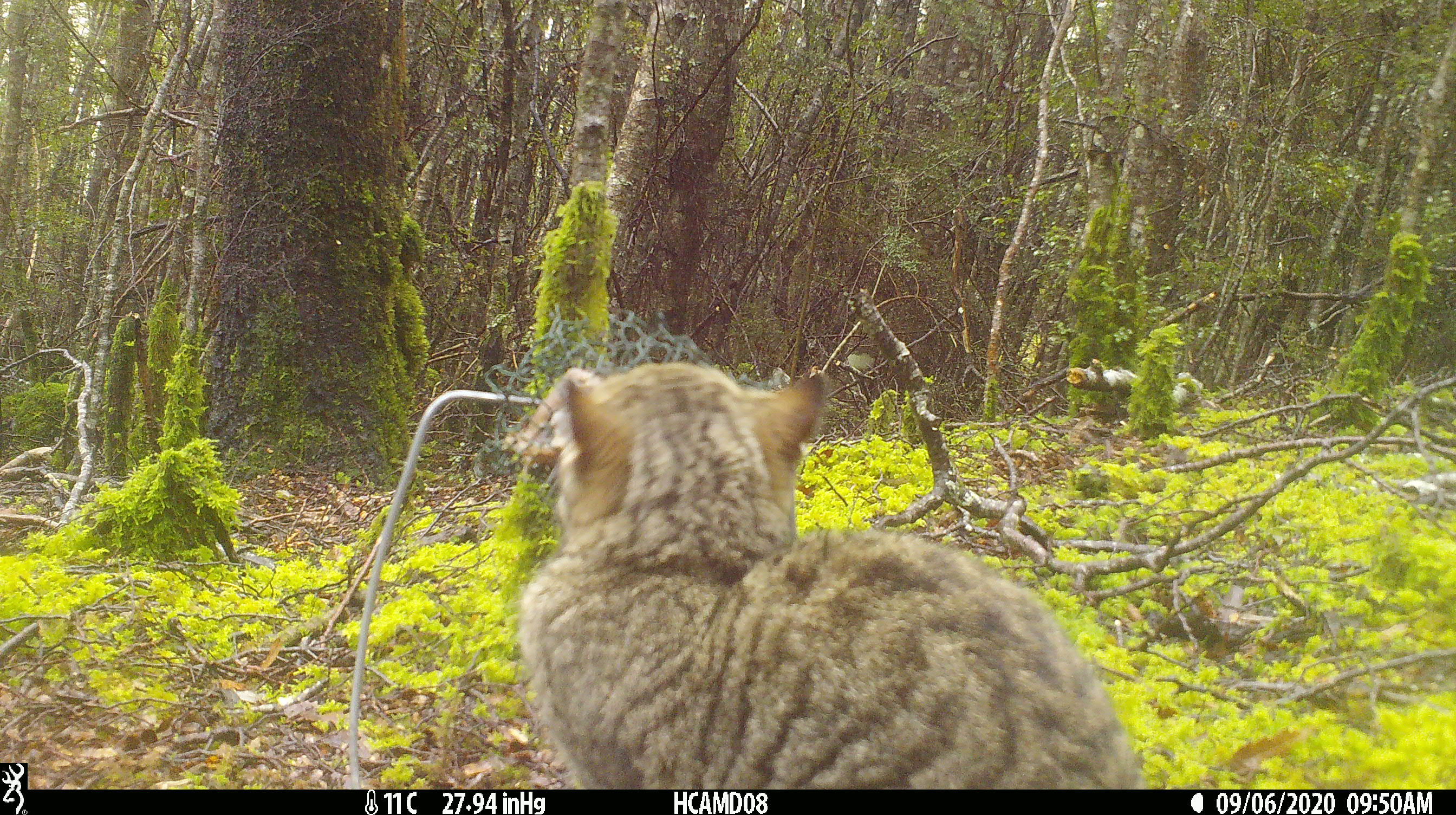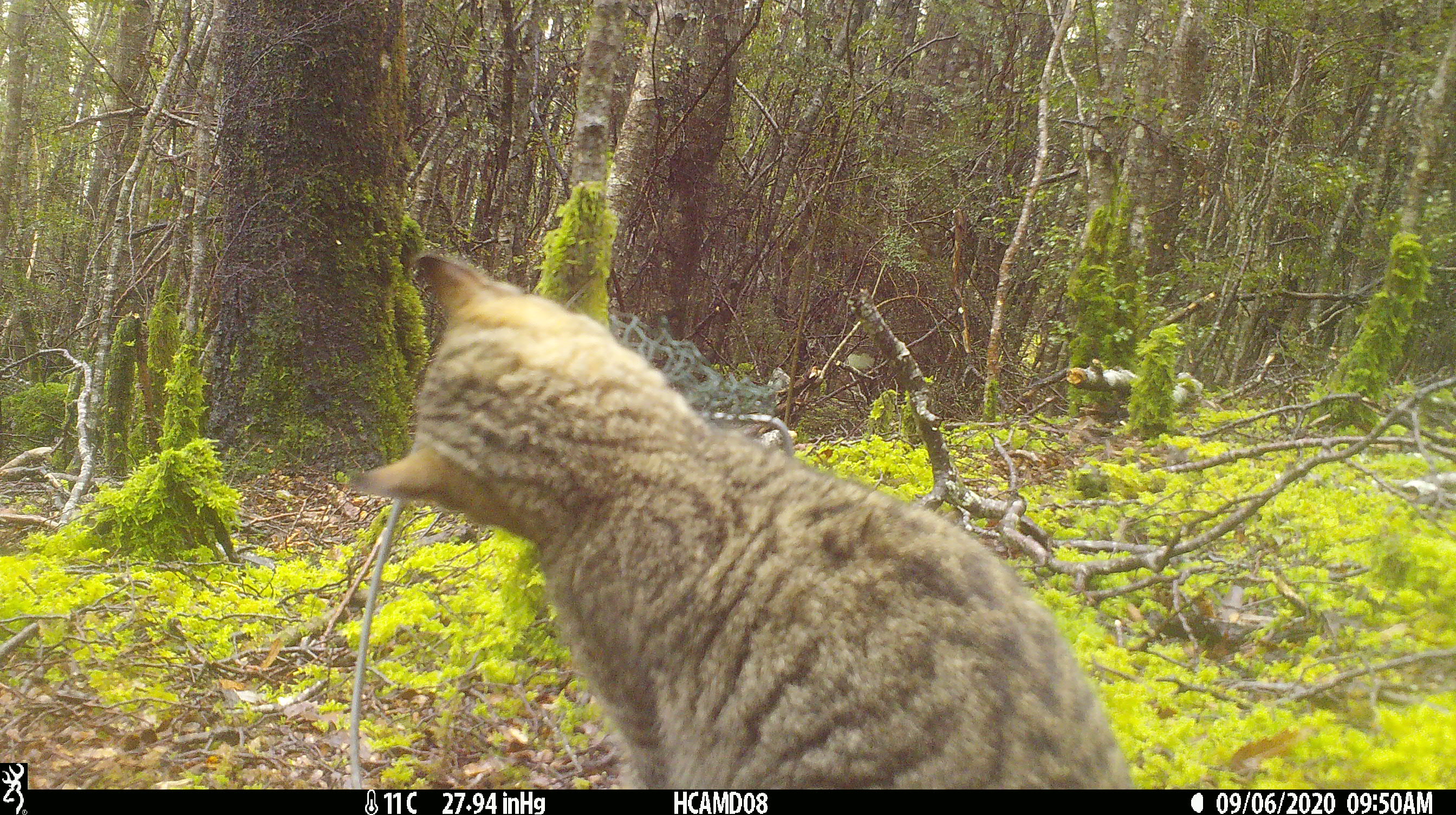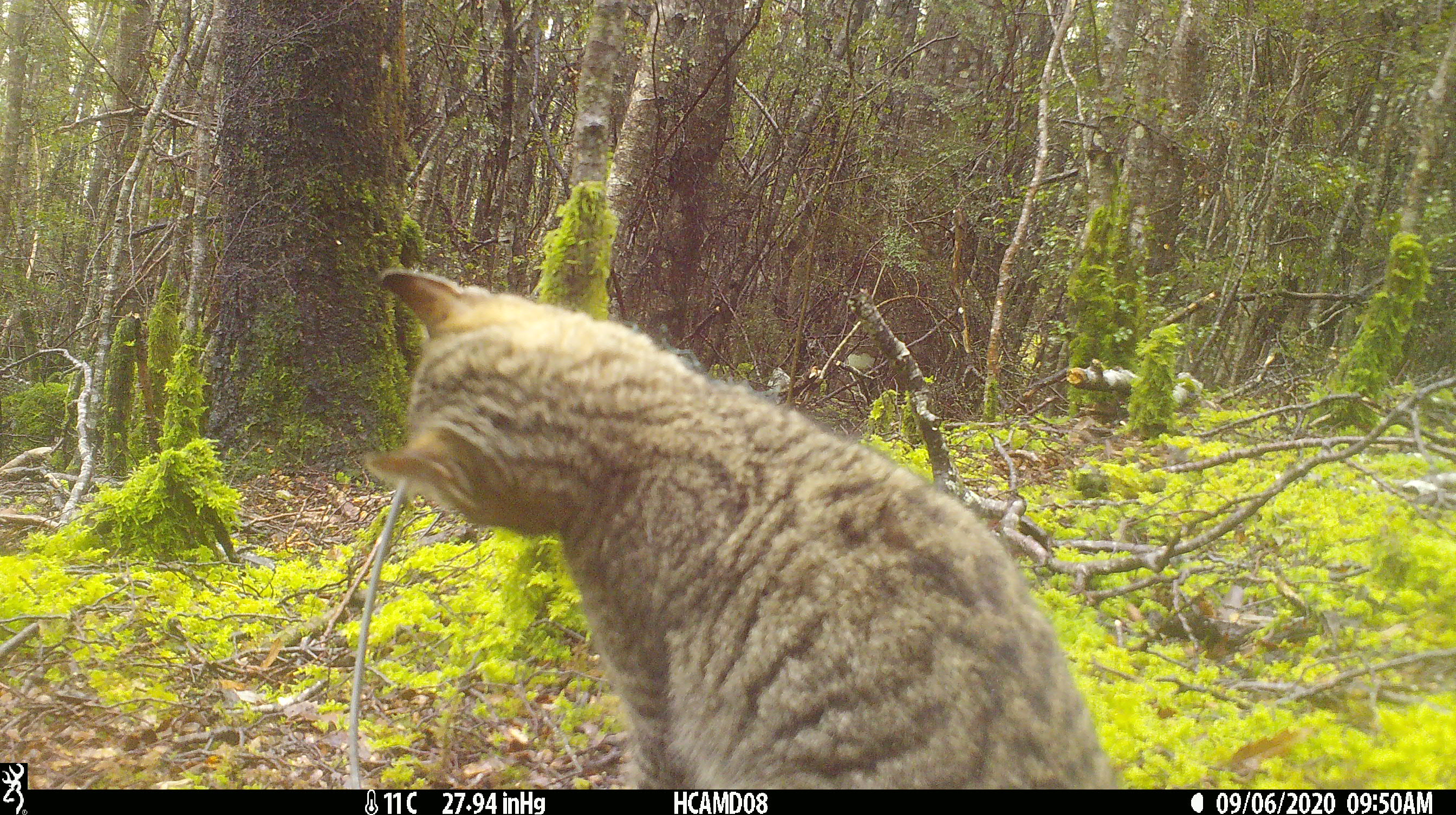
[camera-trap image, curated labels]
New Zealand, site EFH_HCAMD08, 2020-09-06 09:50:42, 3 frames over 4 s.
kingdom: Animalia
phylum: Chordata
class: Mammalia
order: Carnivora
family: Felidae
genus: Felis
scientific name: Felis catus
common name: domestic cat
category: cat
Cat (domestic cat) (Felis catus).